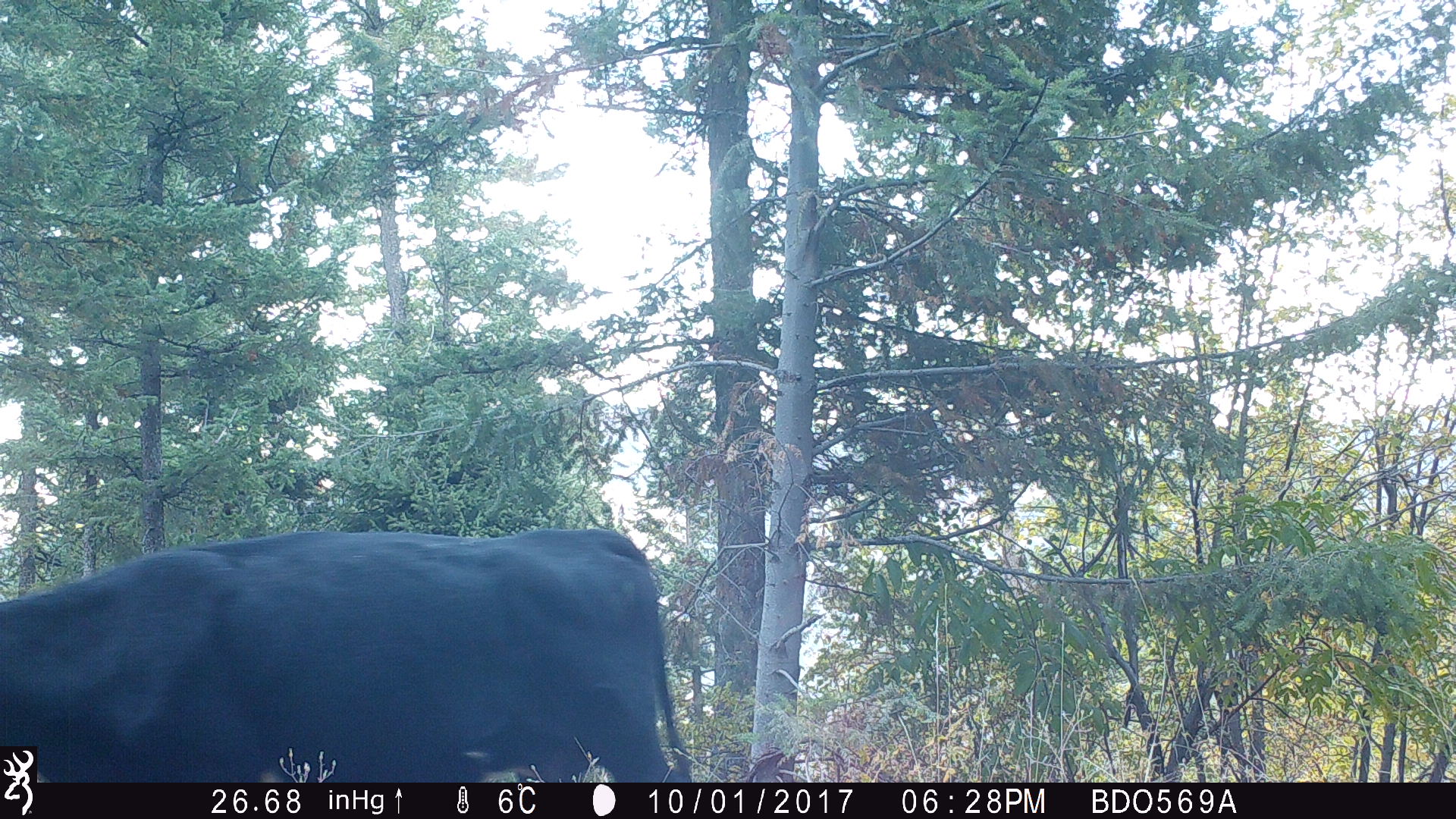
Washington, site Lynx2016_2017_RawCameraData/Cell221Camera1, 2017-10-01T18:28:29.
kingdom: Animalia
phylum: Chordata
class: Mammalia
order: Artiodactyla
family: Bovidae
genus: Bos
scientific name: Bos taurus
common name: domestic cattle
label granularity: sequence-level